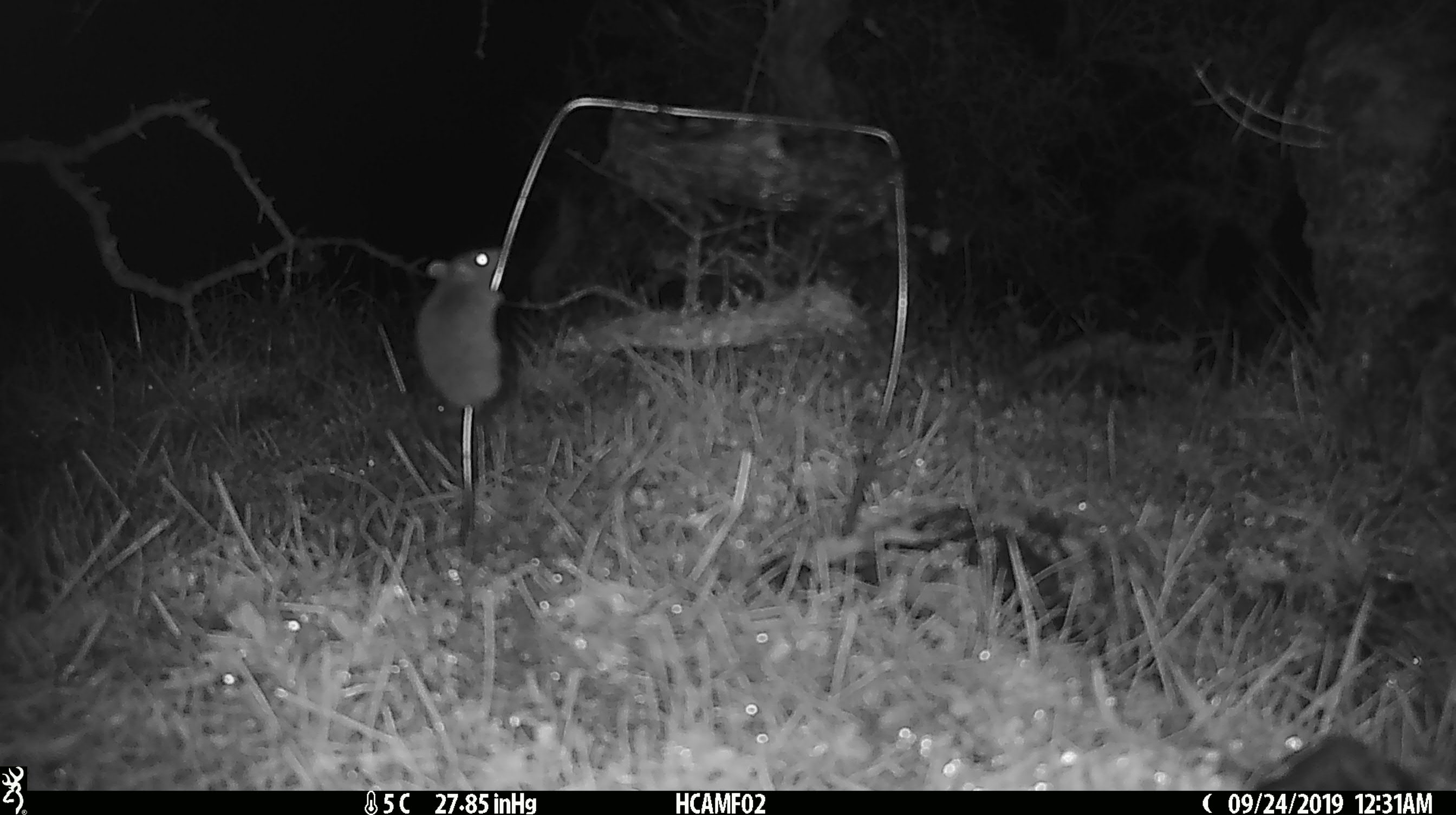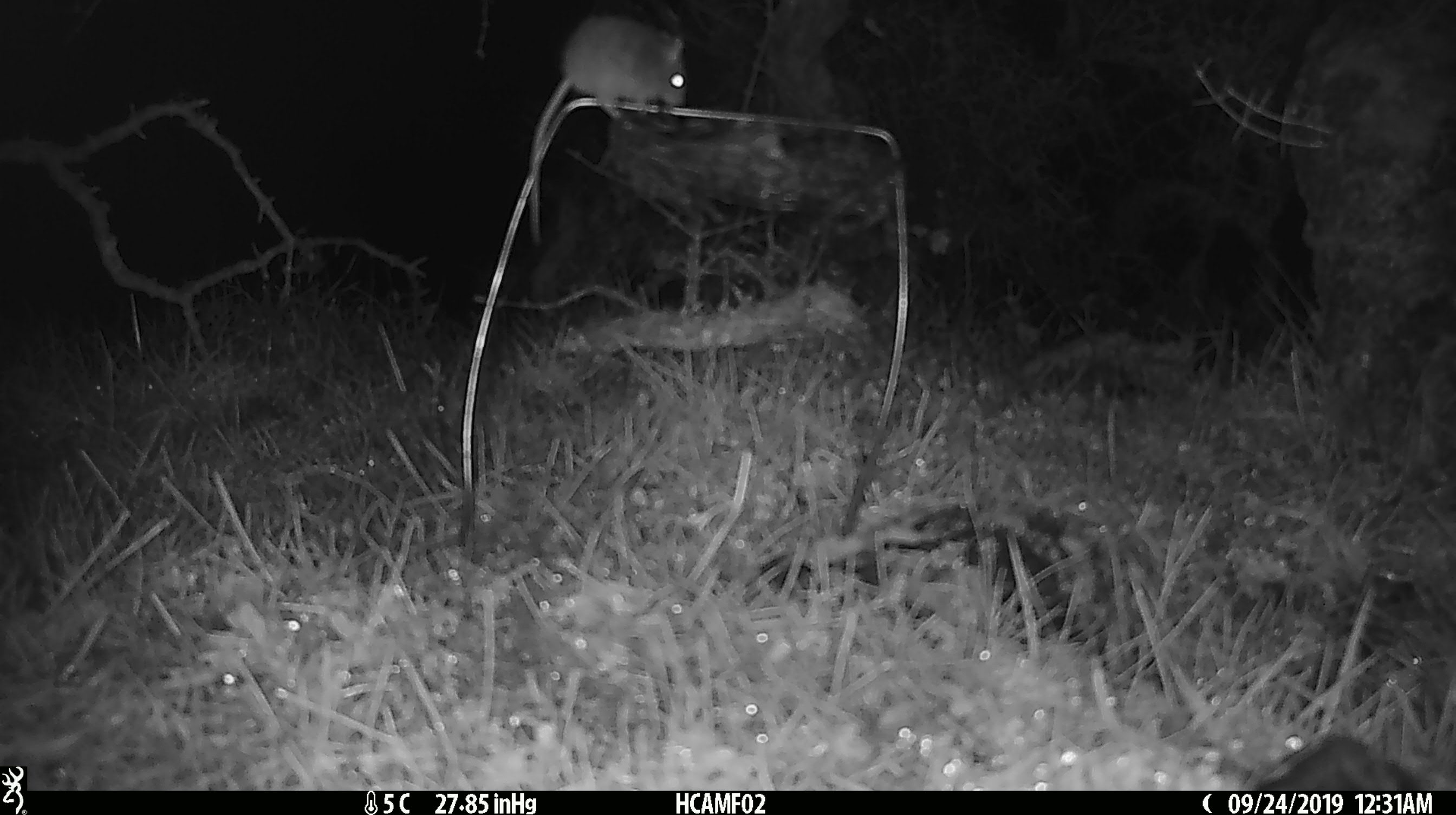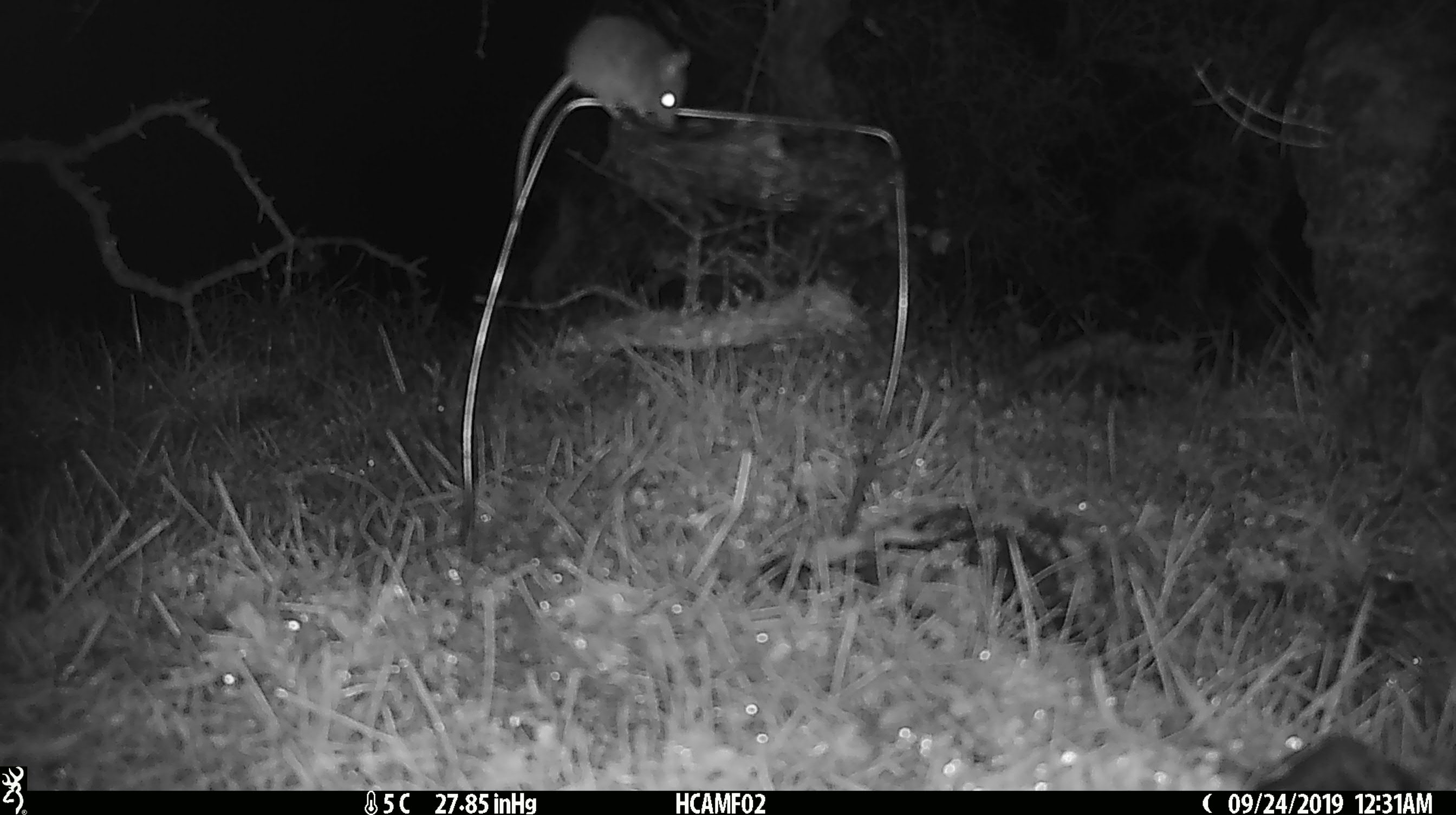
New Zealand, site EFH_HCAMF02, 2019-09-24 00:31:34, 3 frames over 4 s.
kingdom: Animalia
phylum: Chordata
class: Mammalia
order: Rodentia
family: Muridae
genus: Mus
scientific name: Mus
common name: mouse